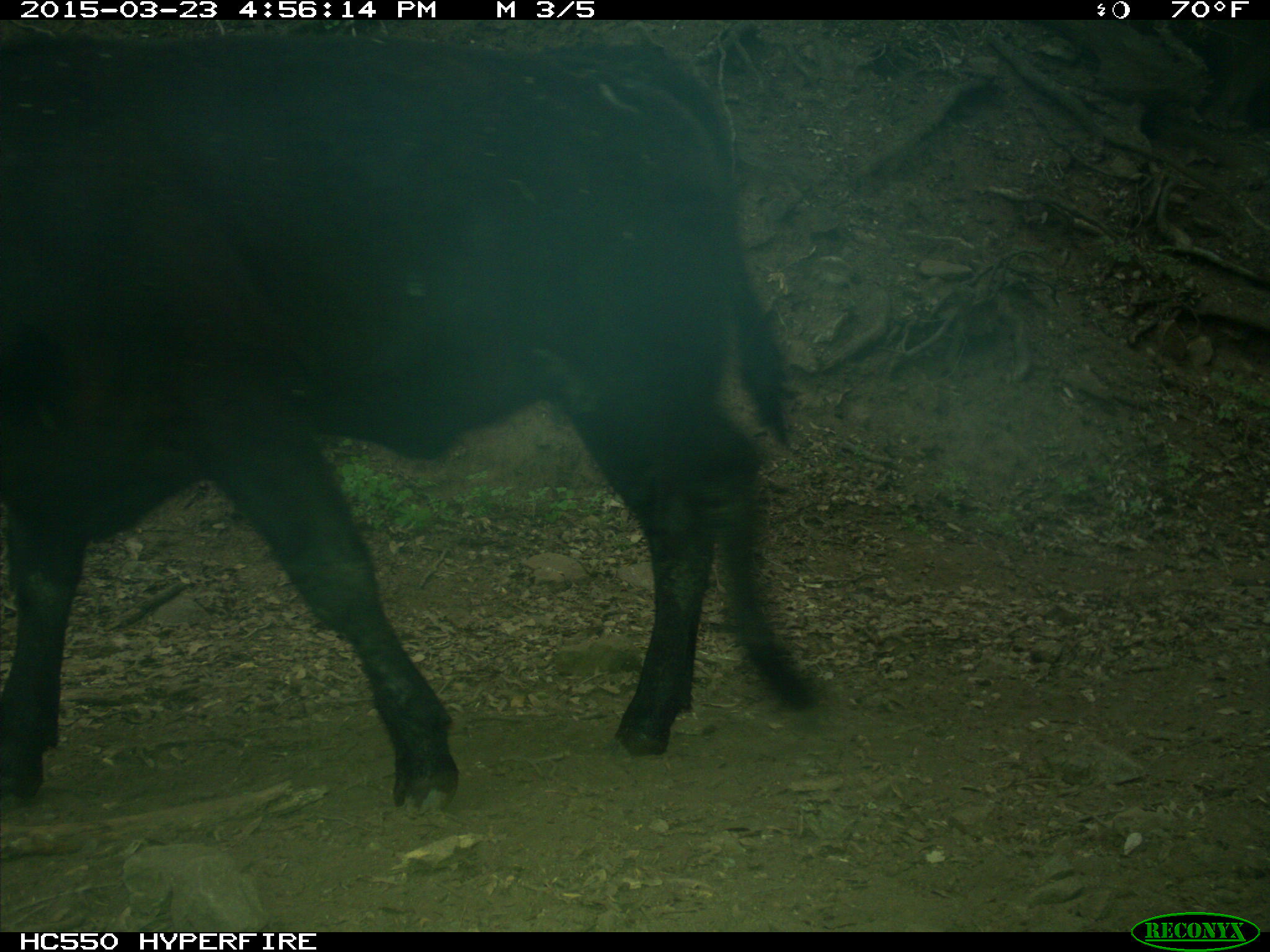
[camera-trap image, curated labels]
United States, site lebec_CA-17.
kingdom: Animalia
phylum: Chordata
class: Mammalia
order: Artiodactyla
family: Bovidae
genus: Bos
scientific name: Bos taurus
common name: domestic cow